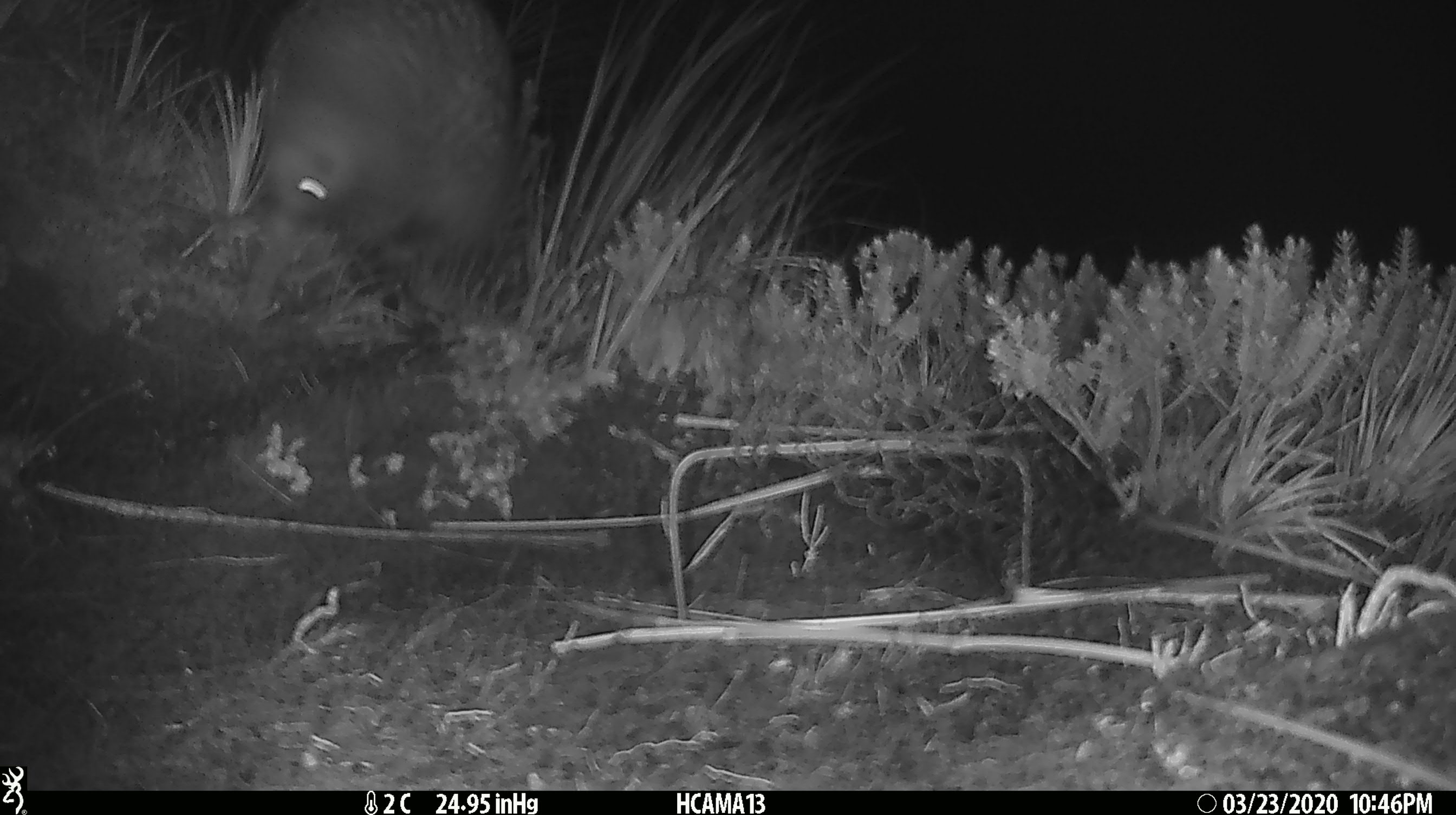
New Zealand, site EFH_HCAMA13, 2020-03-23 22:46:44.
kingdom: Animalia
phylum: Chordata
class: Aves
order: Apterygiformes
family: Apterygidae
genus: Apteryx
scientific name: Apteryx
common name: kiwi